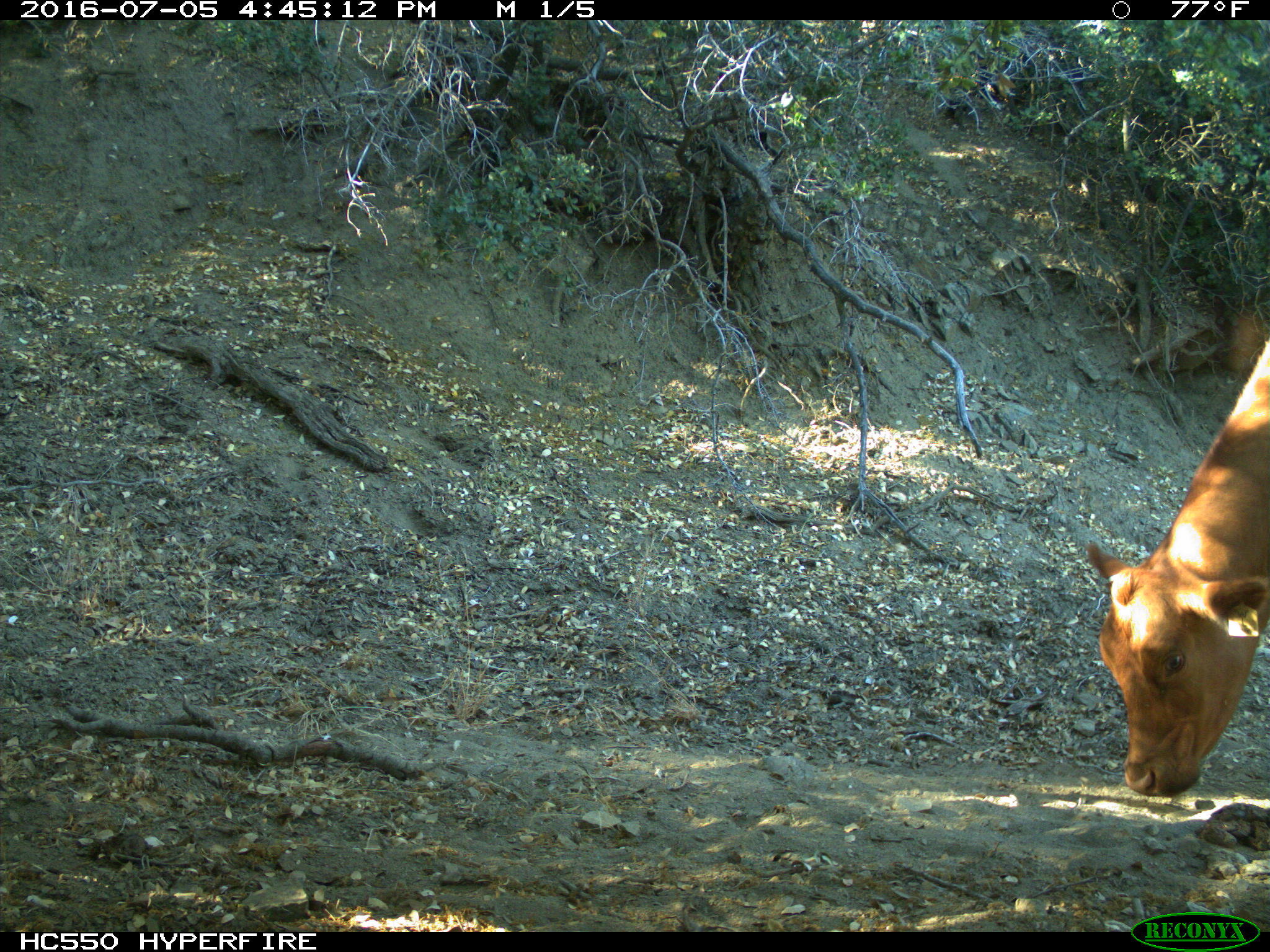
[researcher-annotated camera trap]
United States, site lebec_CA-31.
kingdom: Animalia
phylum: Chordata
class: Mammalia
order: Artiodactyla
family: Bovidae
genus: Bos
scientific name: Bos taurus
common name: domestic cow